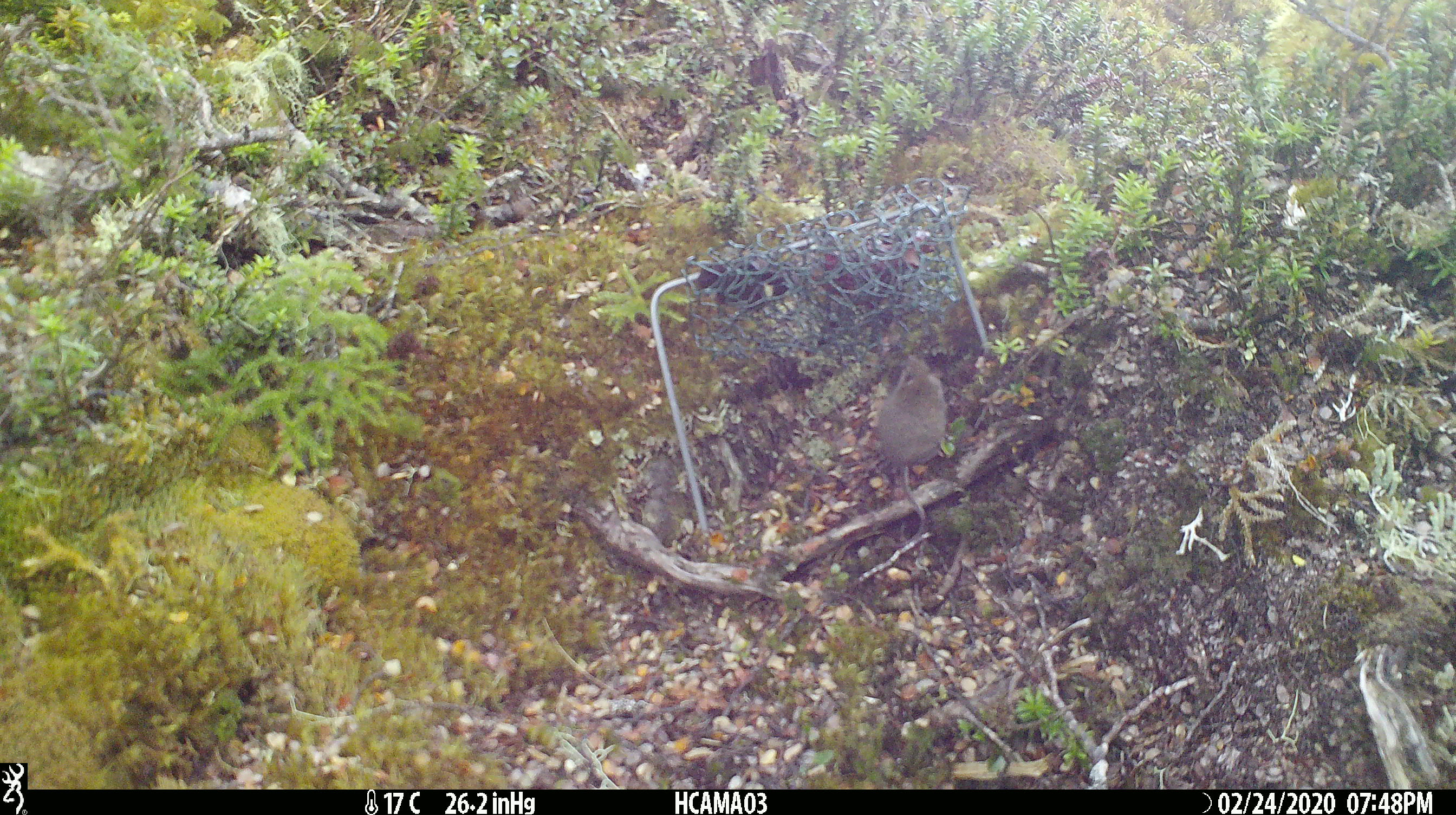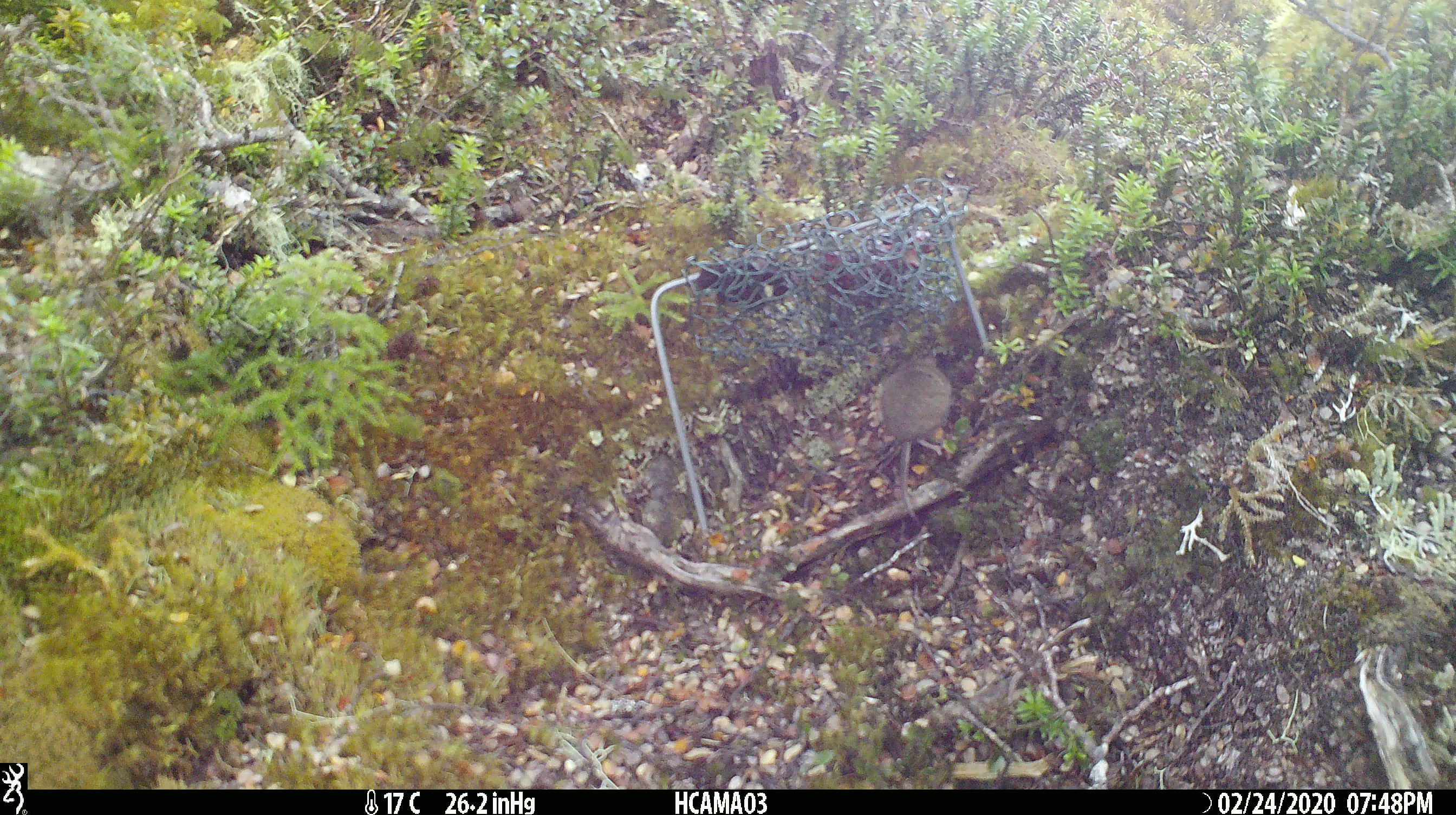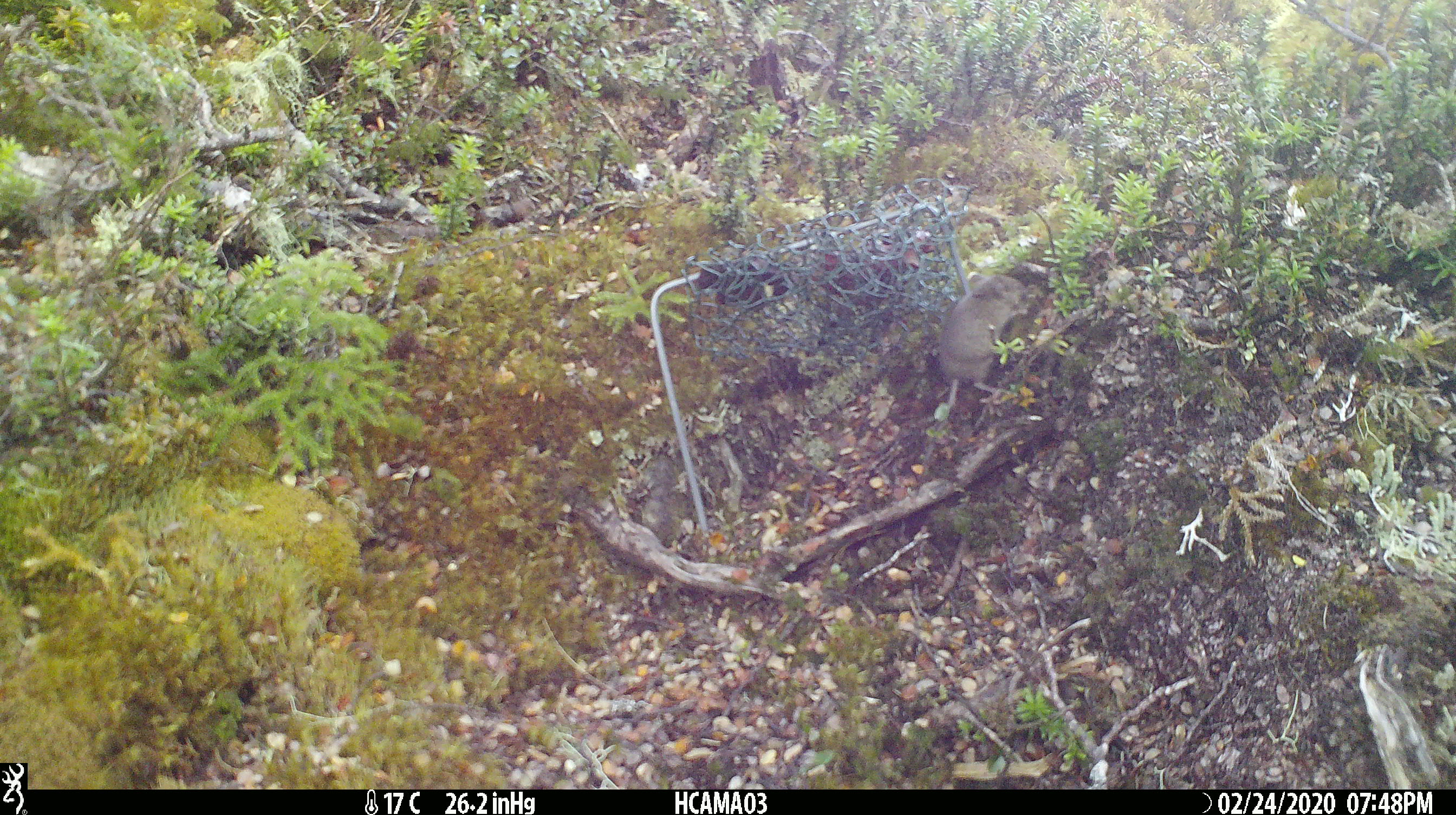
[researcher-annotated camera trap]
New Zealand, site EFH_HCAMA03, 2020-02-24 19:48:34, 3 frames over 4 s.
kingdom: Animalia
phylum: Chordata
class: Mammalia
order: Rodentia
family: Muridae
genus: Mus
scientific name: Mus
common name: mouse